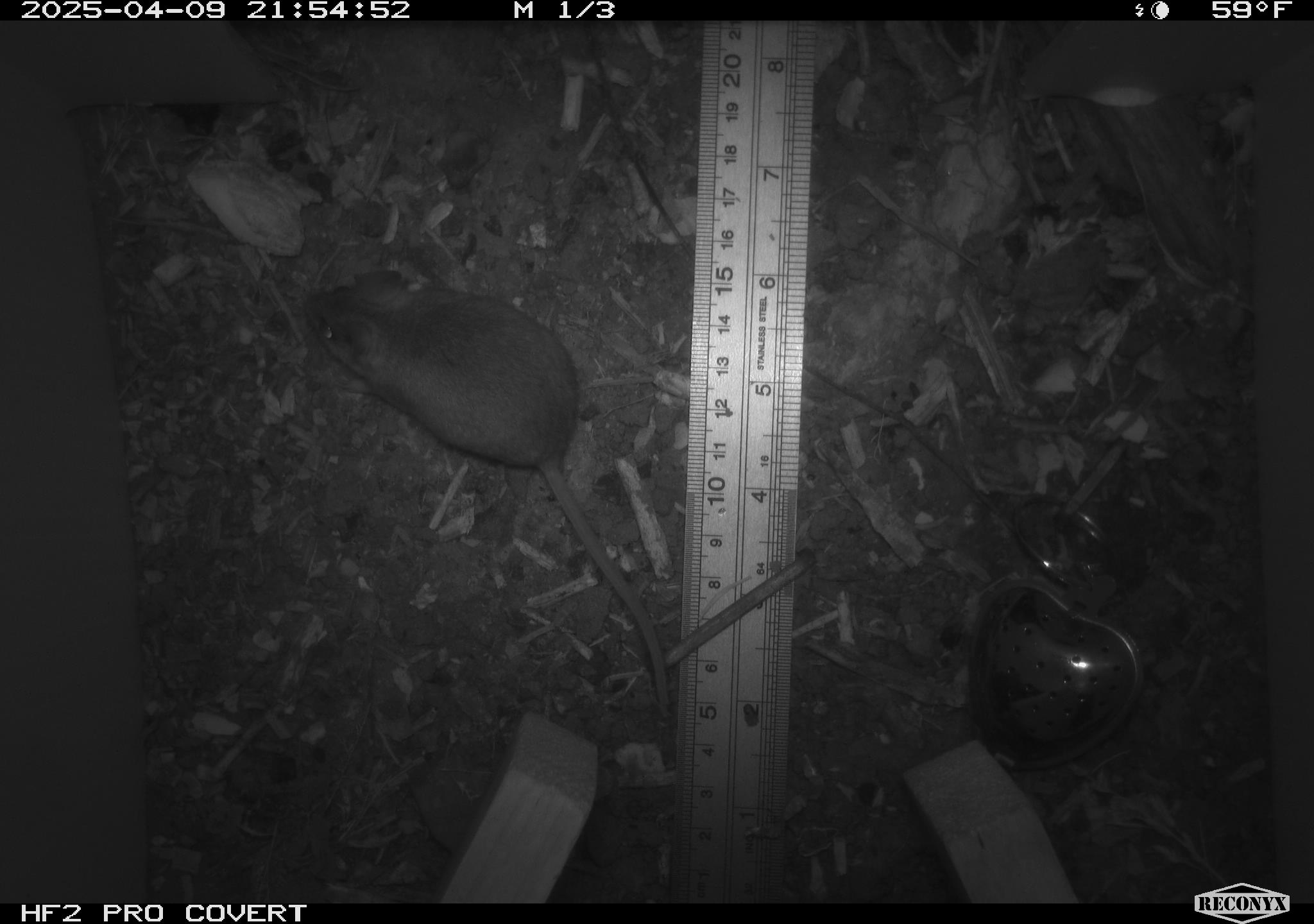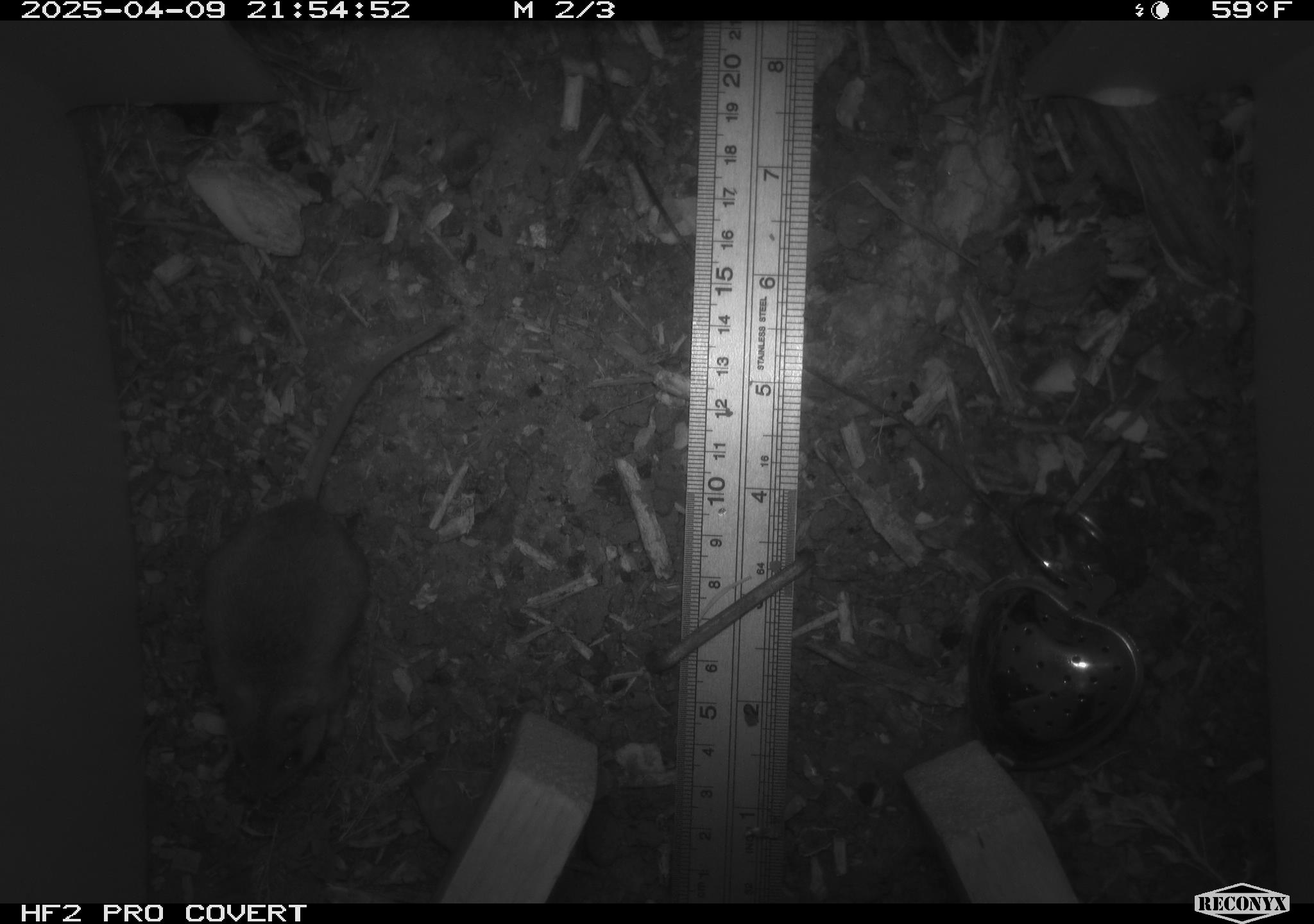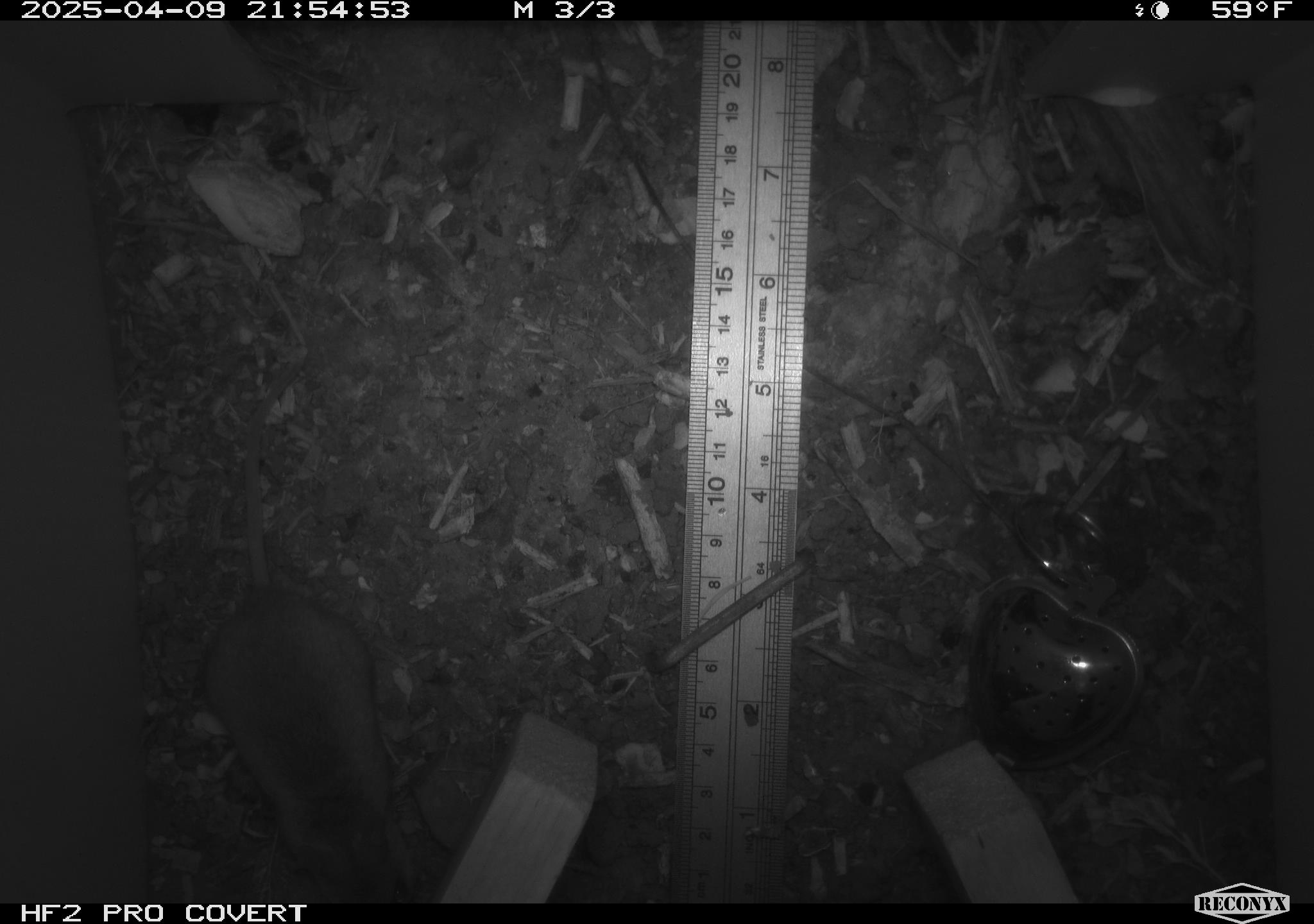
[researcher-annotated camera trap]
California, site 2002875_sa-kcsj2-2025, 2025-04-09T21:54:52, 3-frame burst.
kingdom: Animalia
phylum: Chordata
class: Mammalia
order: Rodentia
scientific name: Rodentia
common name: rodent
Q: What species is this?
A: Rodent (Rodentia).